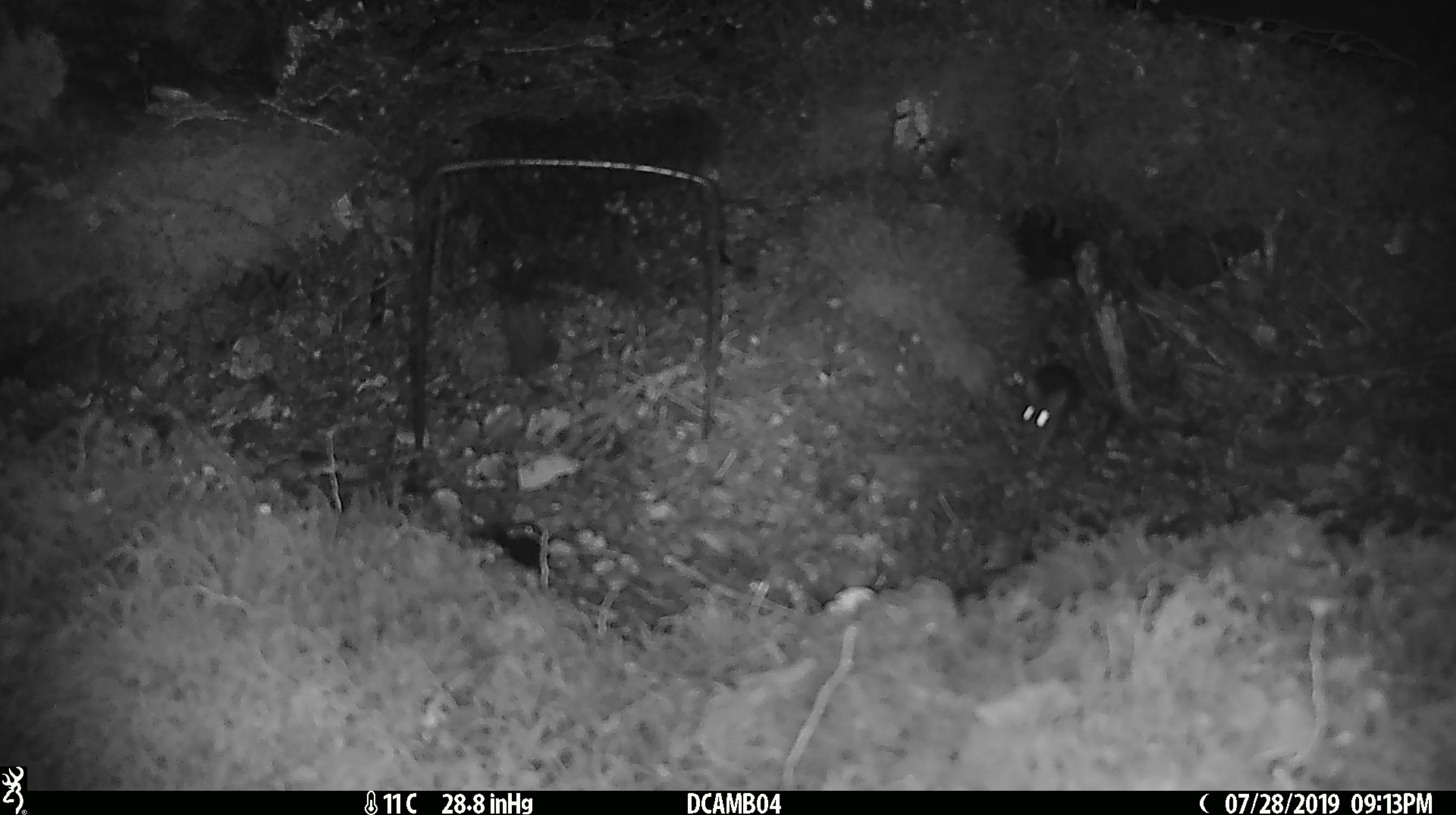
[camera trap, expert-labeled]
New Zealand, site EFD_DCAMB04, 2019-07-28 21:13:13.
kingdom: Animalia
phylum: Chordata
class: Mammalia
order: Rodentia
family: Muridae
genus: Mus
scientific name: Mus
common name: mouse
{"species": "mouse (Mus)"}